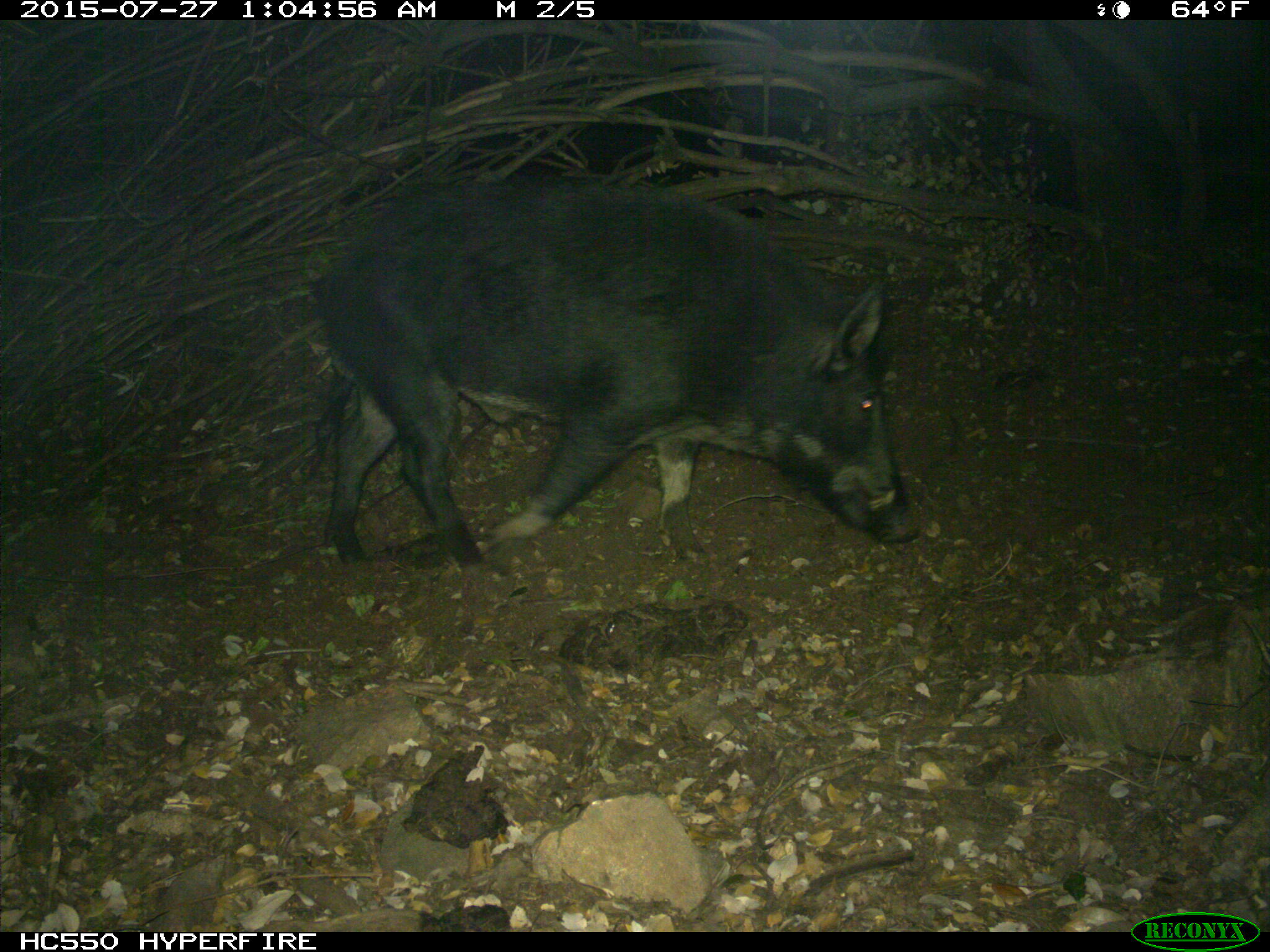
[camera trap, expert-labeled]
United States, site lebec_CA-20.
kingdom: Animalia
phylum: Chordata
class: Mammalia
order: Artiodactyla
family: Suidae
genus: Sus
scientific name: Sus scrofa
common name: wild boar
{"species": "Sus scrofa (wild boar)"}